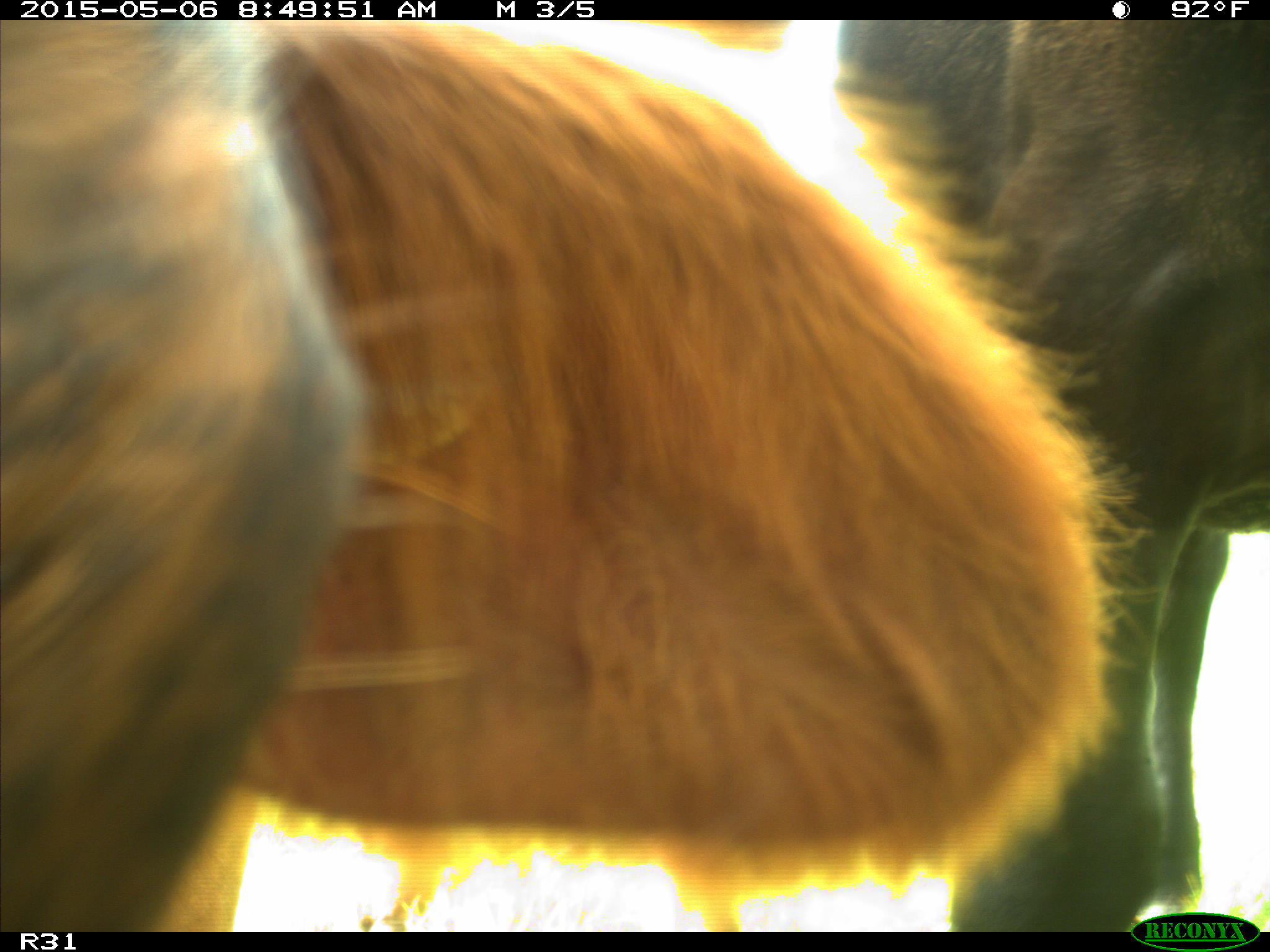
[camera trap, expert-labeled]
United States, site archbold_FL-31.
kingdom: Animalia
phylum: Chordata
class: Mammalia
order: Artiodactyla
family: Bovidae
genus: Bos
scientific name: Bos taurus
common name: domestic cow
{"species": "Bos taurus (domestic cow)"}